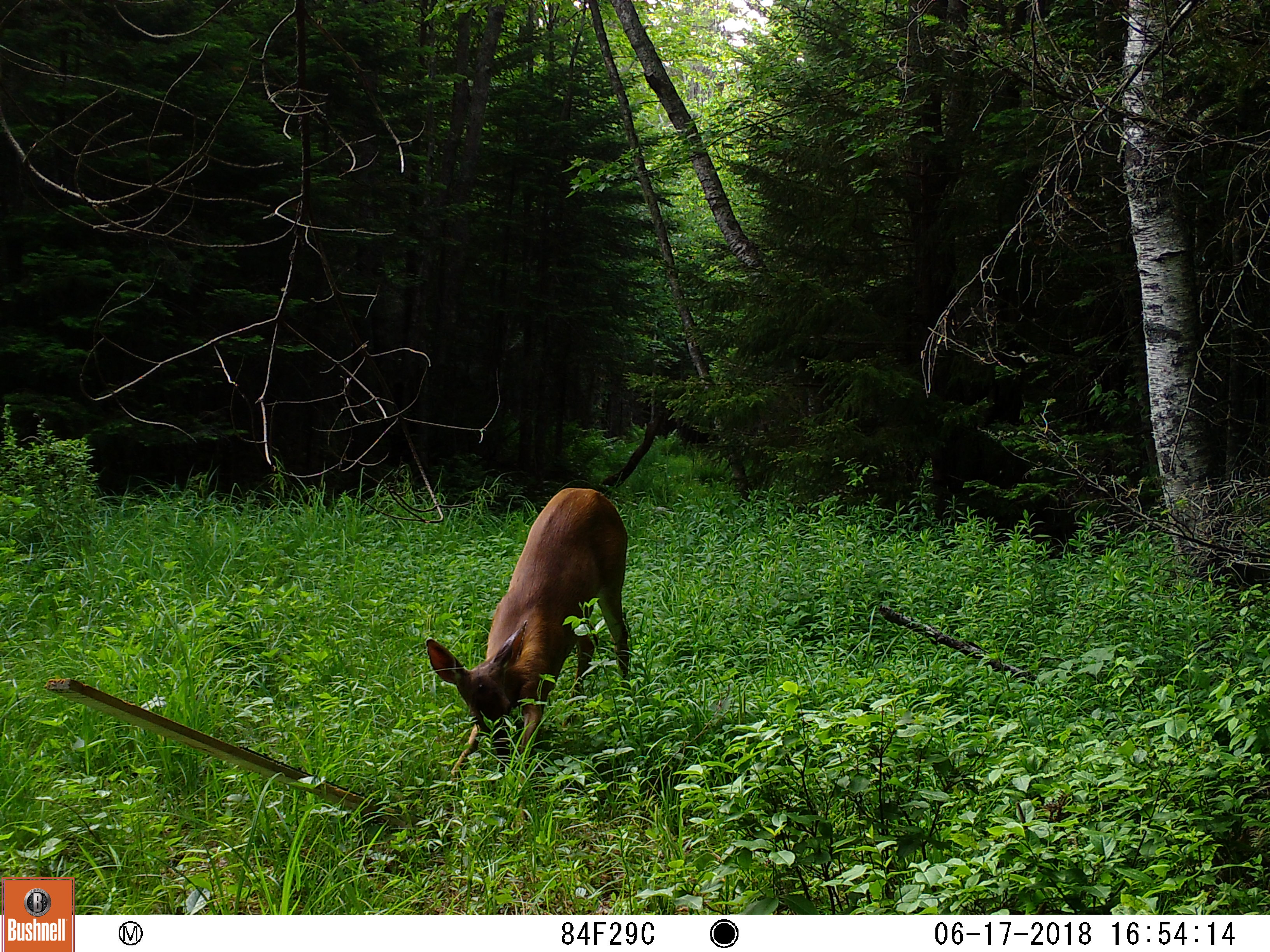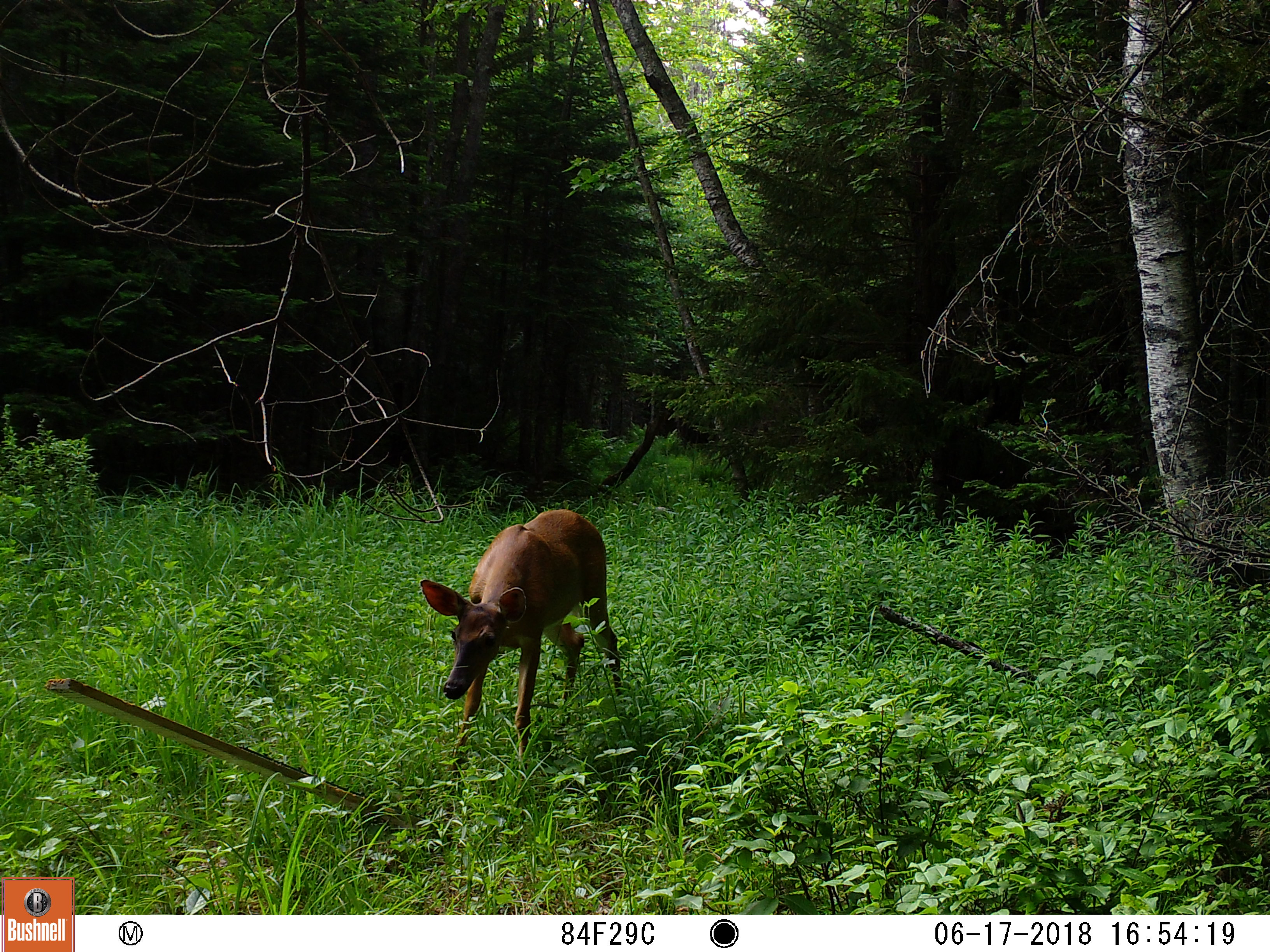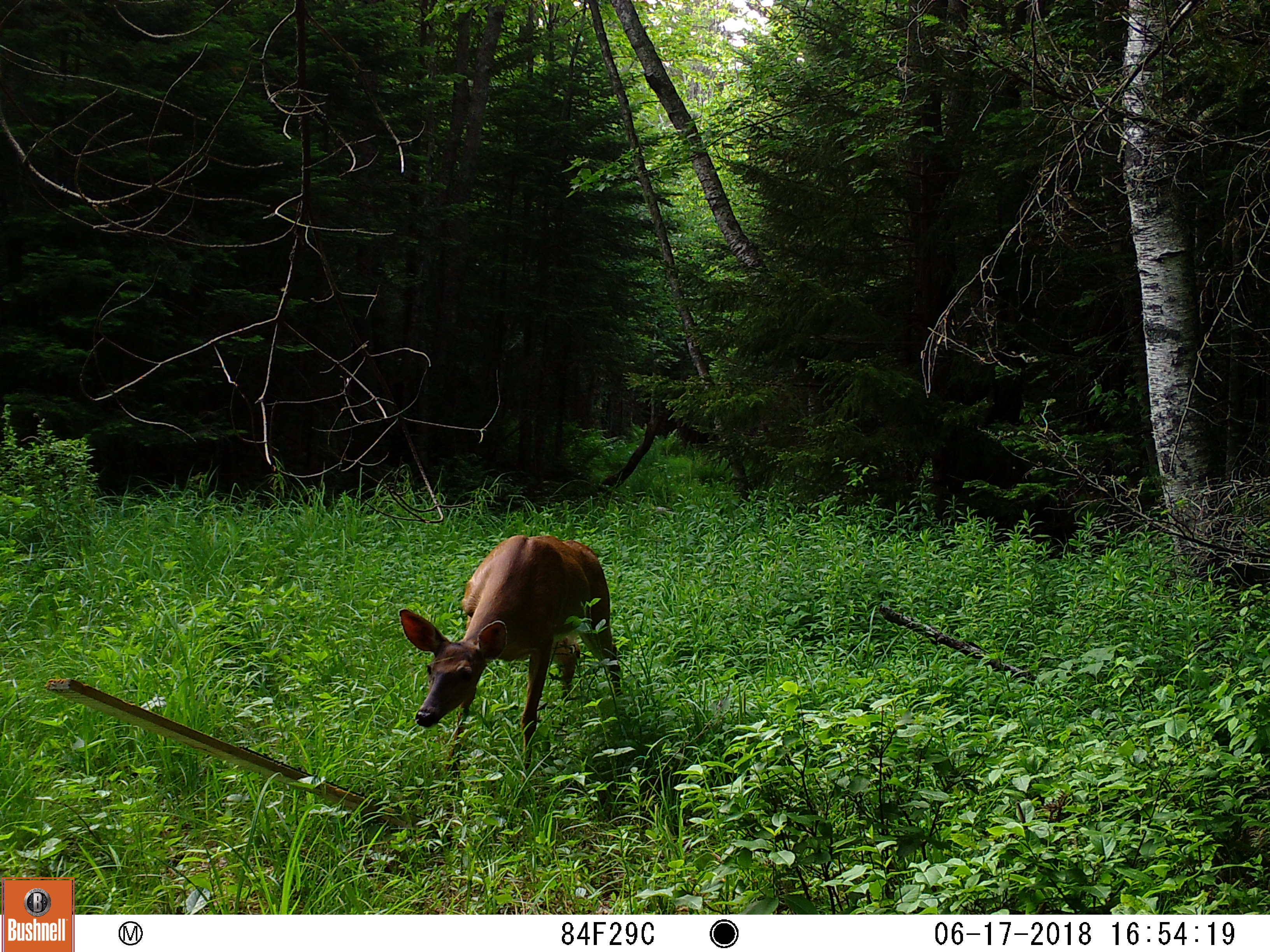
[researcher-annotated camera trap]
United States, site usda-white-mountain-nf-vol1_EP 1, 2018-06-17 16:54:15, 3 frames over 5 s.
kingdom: Animalia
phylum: Chordata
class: Mammalia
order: Artiodactyla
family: Cervidae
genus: Odocoileus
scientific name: Odocoileus virginianus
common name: white-tailed deer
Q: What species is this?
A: White-tailed deer (Odocoileus virginianus).